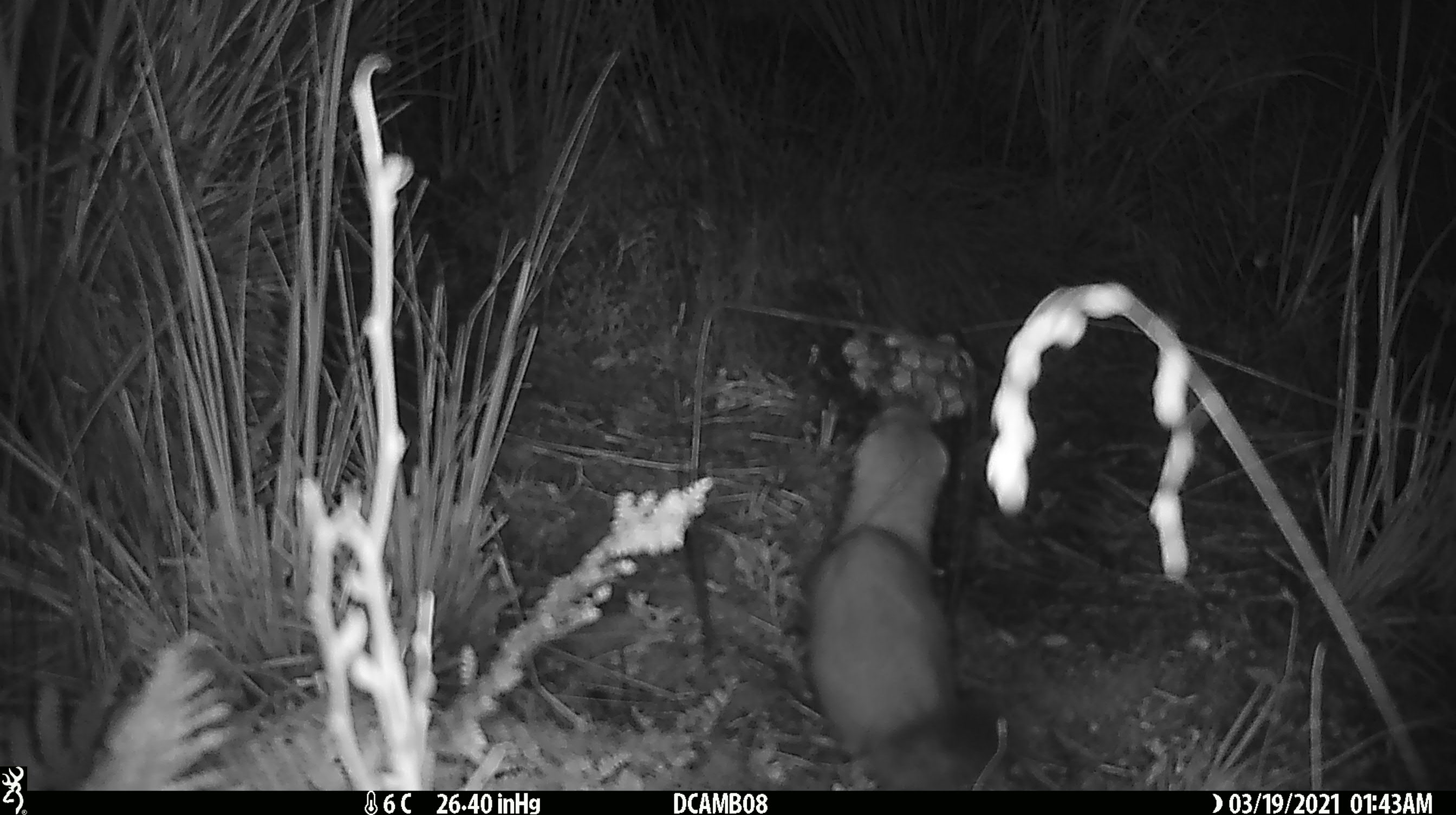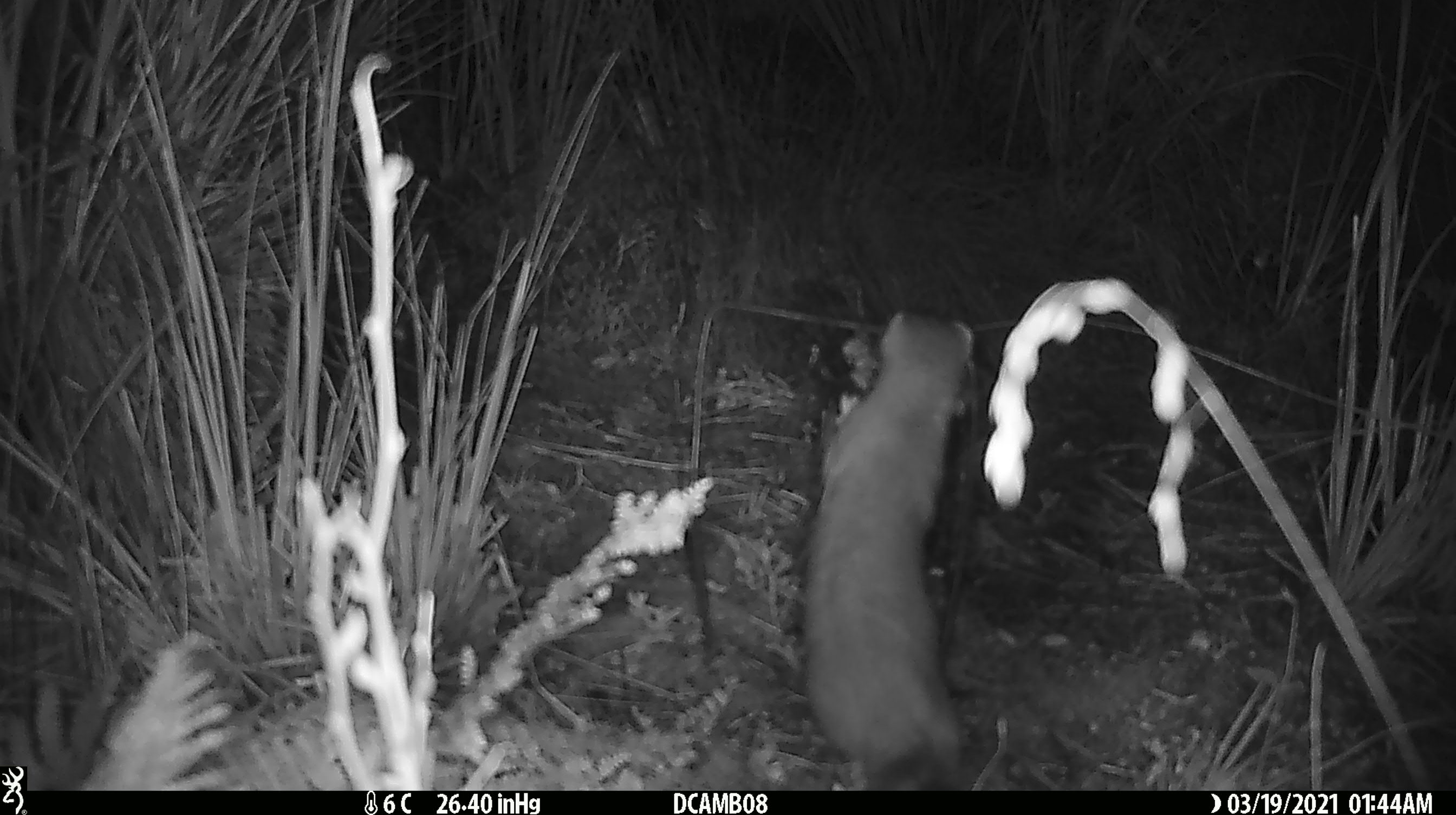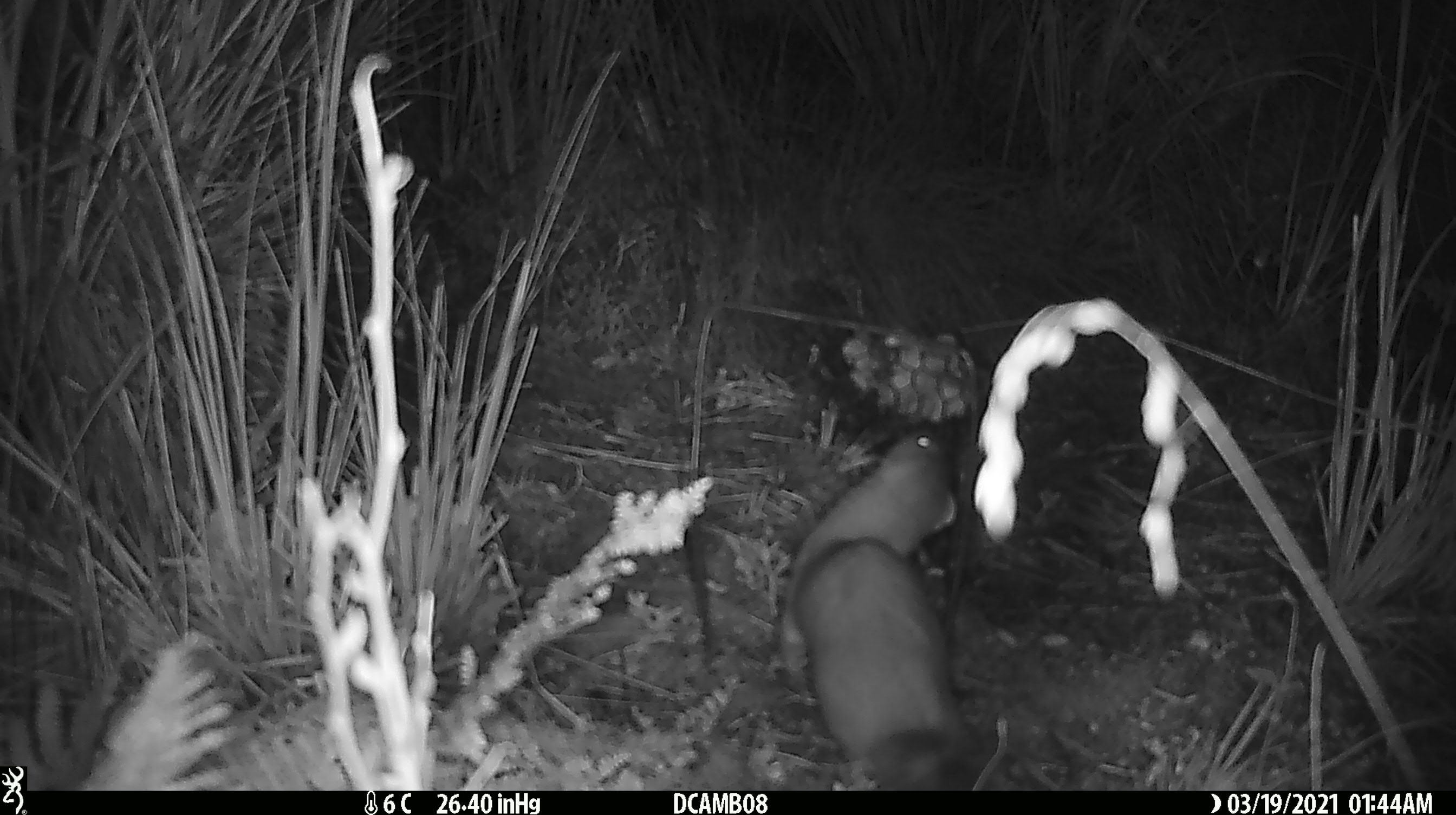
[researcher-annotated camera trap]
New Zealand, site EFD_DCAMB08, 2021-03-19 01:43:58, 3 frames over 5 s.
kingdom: Animalia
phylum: Chordata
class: Mammalia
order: Carnivora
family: Mustelidae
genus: Mustela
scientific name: Mustela erminea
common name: stoat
Stoat (Mustela erminea).